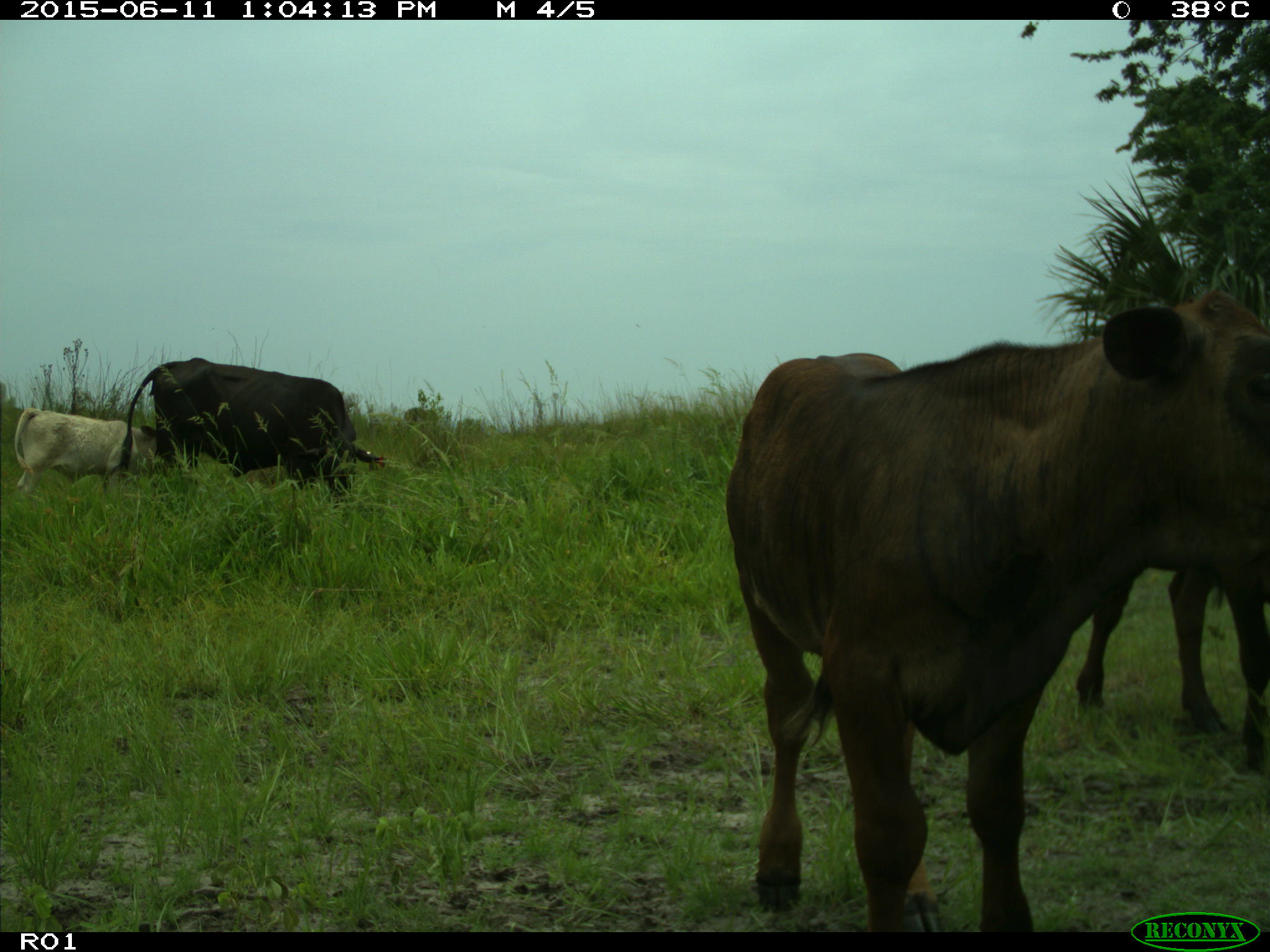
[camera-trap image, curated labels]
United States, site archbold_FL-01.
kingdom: Animalia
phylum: Chordata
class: Mammalia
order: Artiodactyla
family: Bovidae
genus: Bos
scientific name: Bos taurus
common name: domestic cow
Bos taurus (domestic cow).